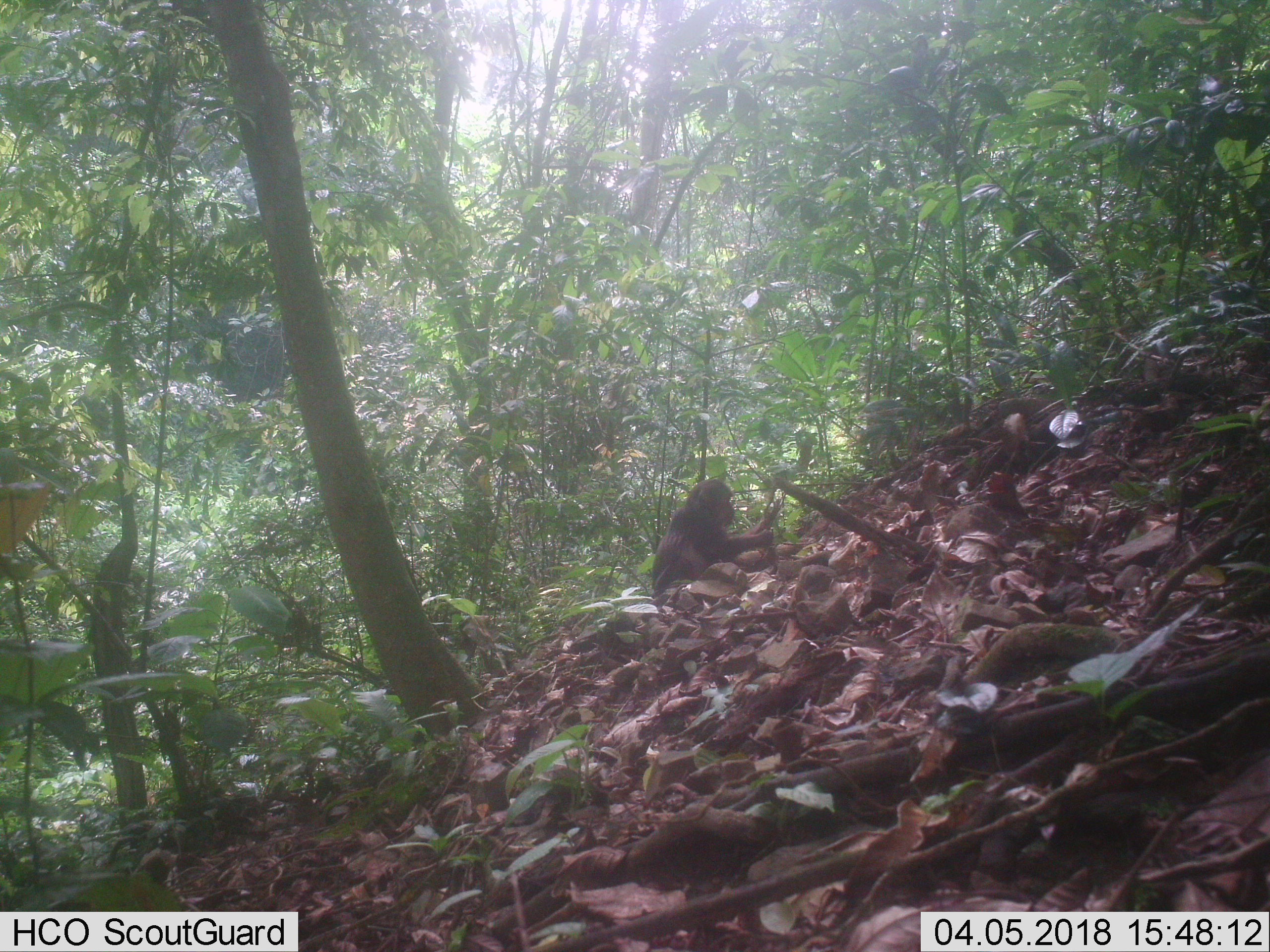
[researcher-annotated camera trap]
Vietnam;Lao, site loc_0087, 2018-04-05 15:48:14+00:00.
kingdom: Animalia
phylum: Chordata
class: Mammalia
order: Primates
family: Cercopithecidae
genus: Macaca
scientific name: Macaca arctoides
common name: stump-tailed macaque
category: stump tailed macaque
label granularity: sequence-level